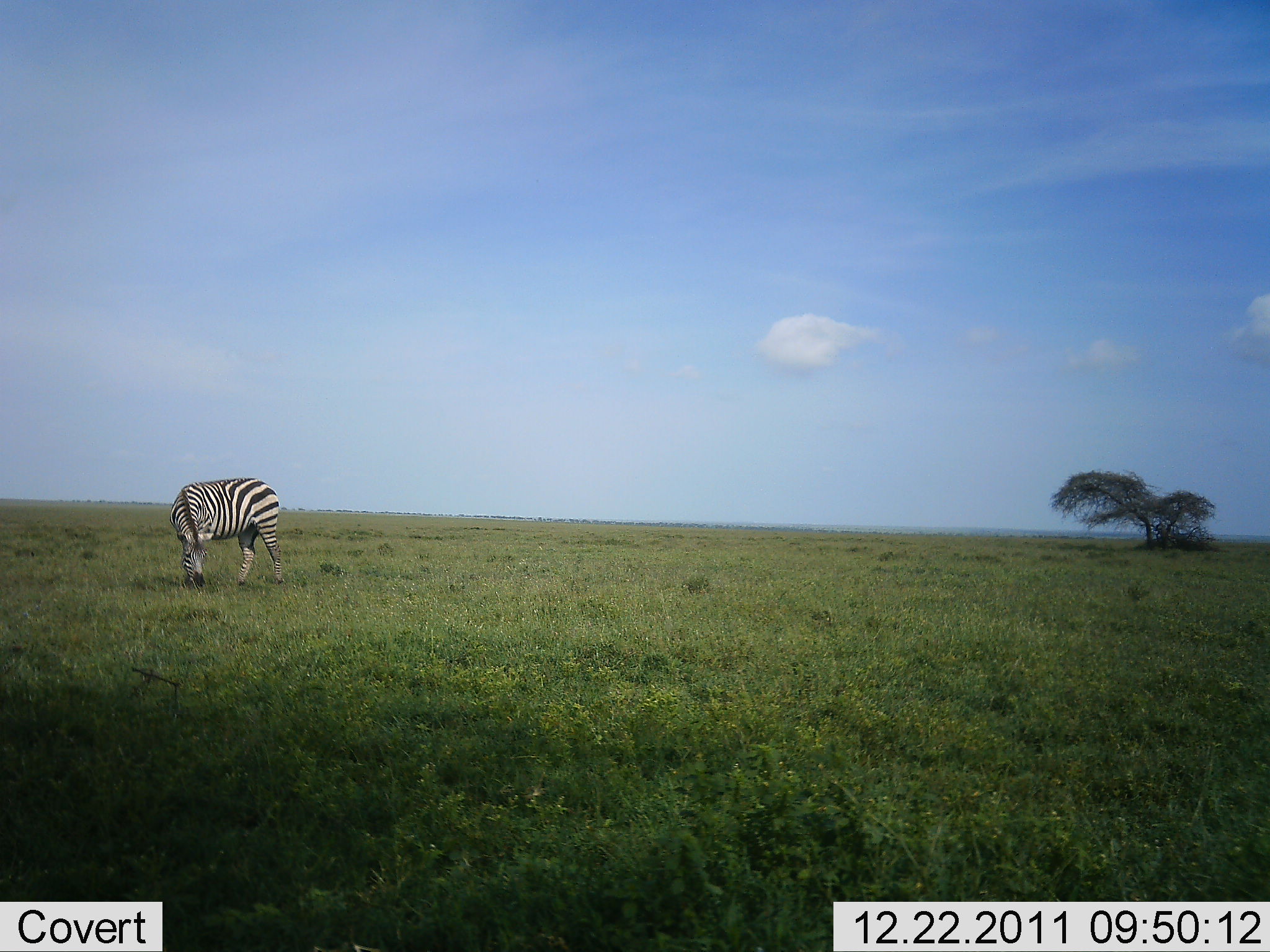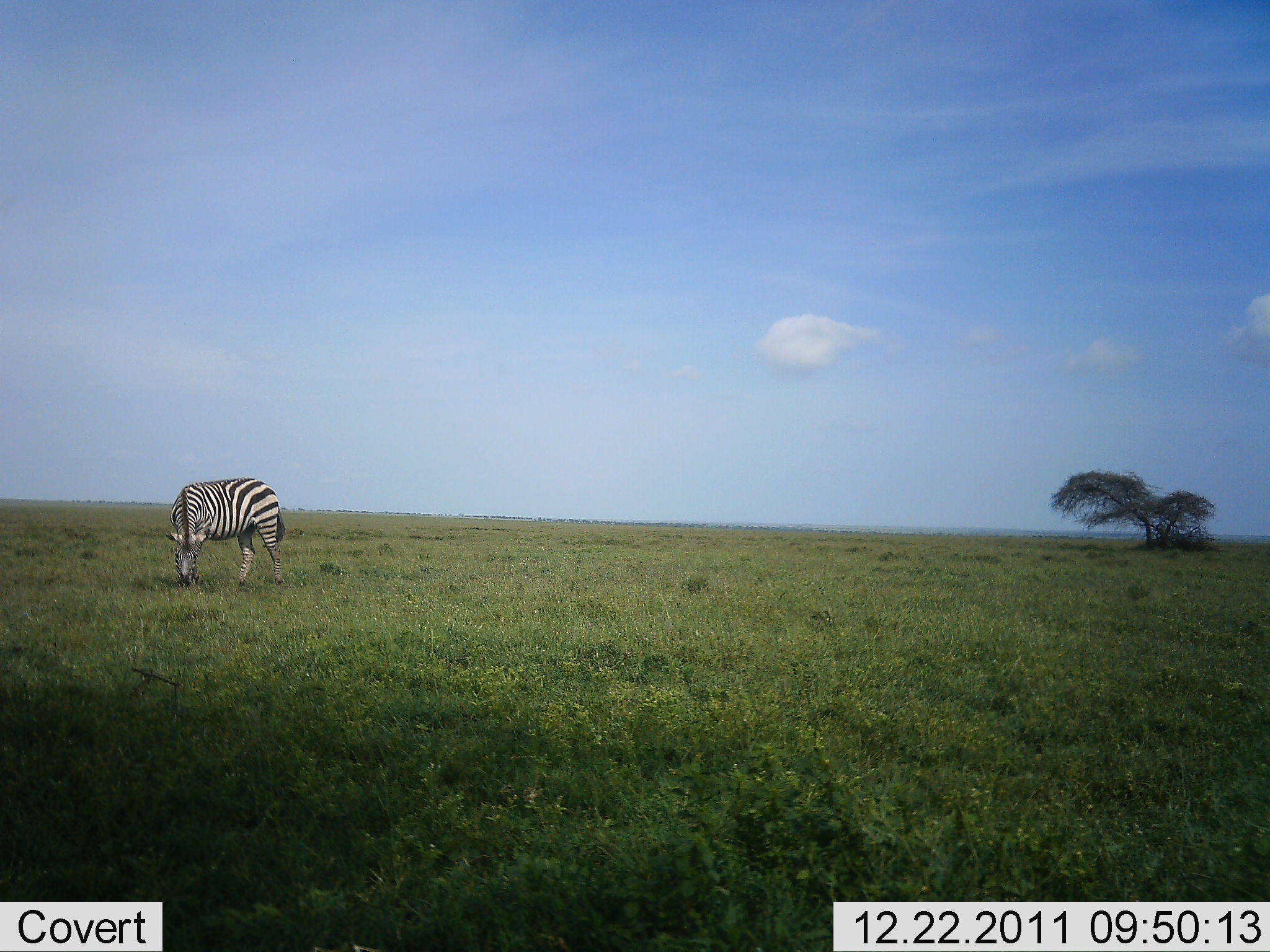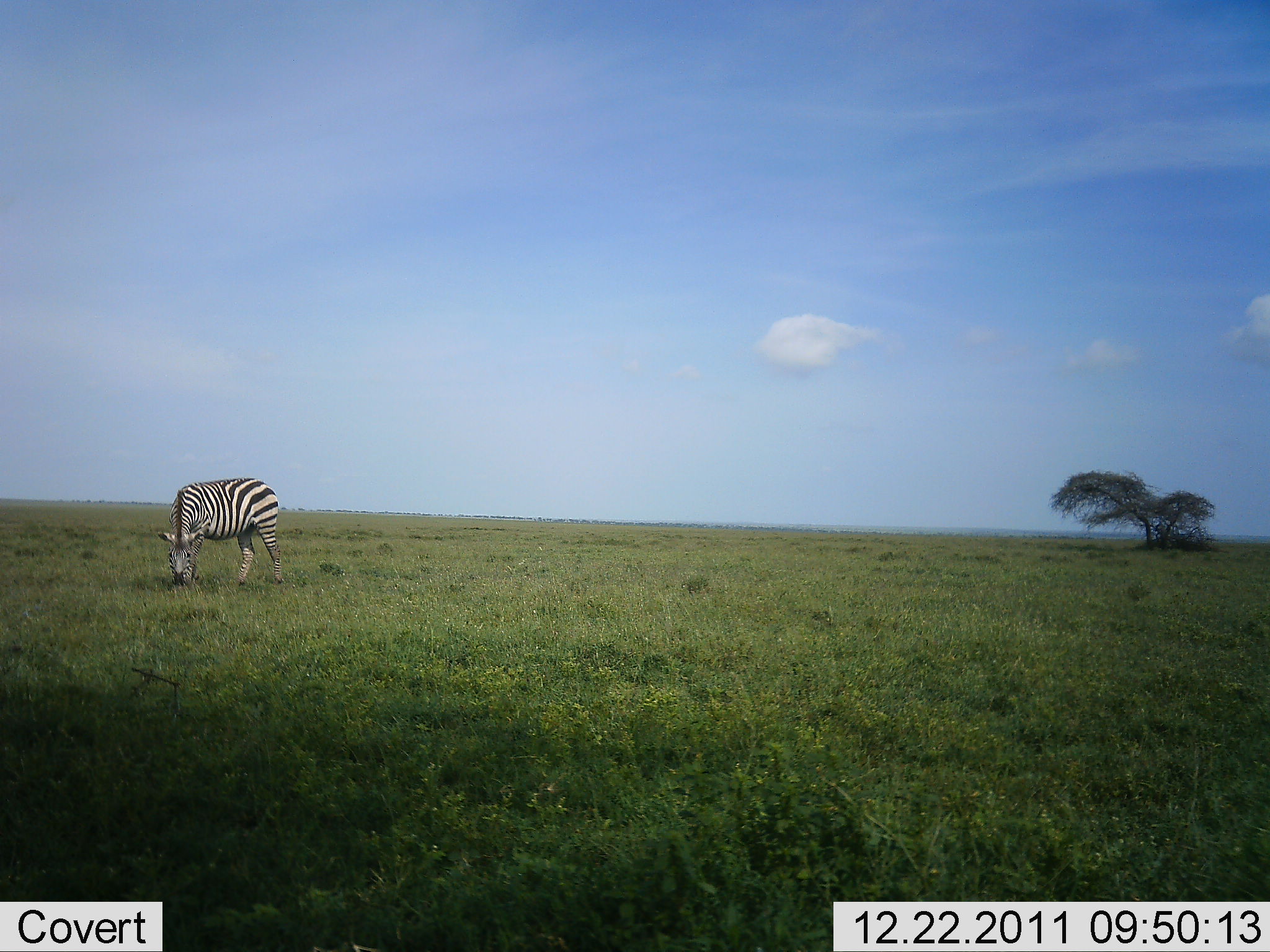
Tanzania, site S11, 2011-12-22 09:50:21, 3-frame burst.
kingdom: Animalia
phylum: Chordata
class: Mammalia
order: Perissodactyla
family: Equidae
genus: Equus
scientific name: Equus quagga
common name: plains zebra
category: zebra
Zebra (plains zebra) (Equus quagga), count 1. Behavior (volunteer vote fractions): standing 21%, resting 0%, moving 0%, interacting 0%. Young present (vote fraction): 0%. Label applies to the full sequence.